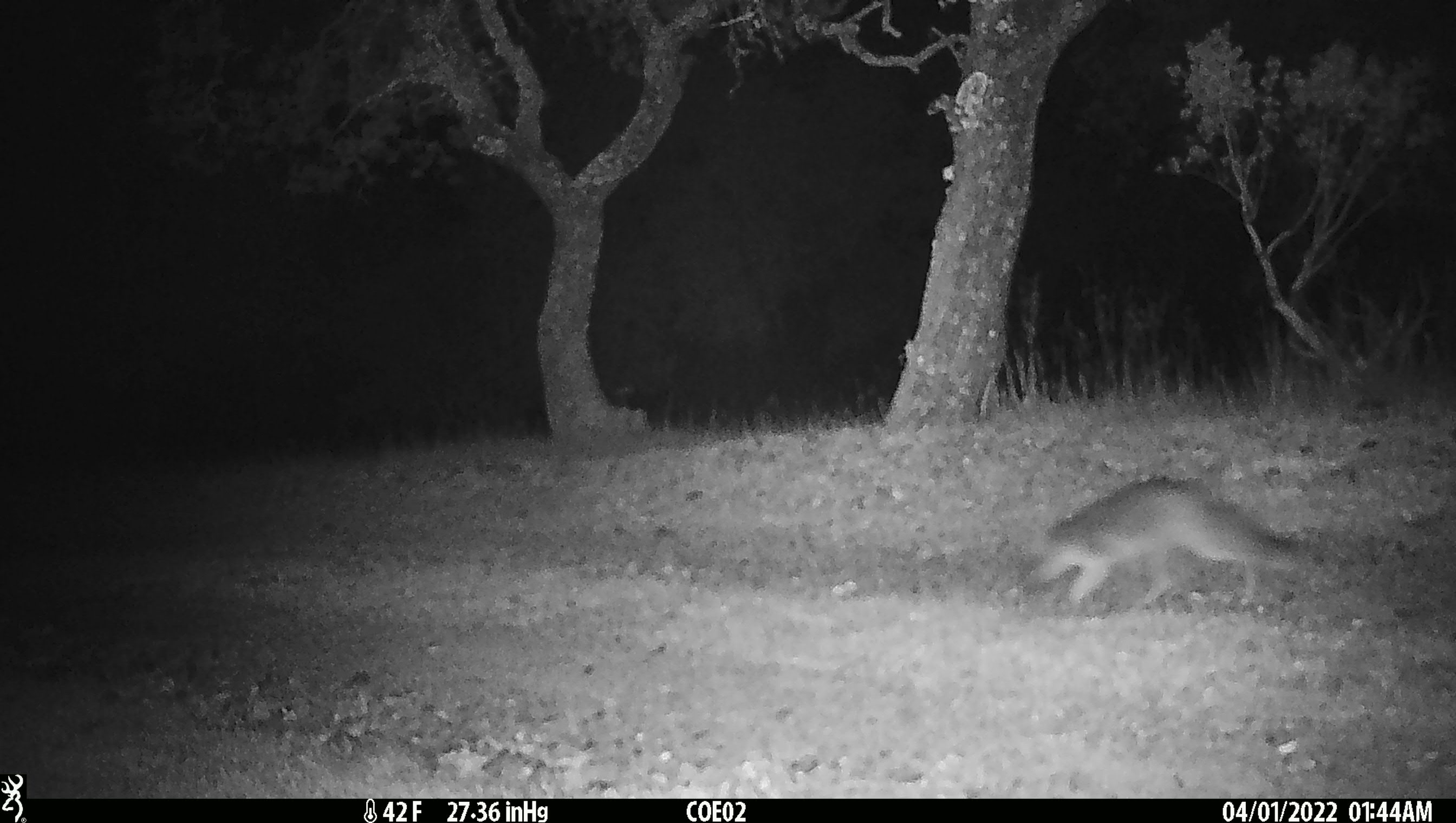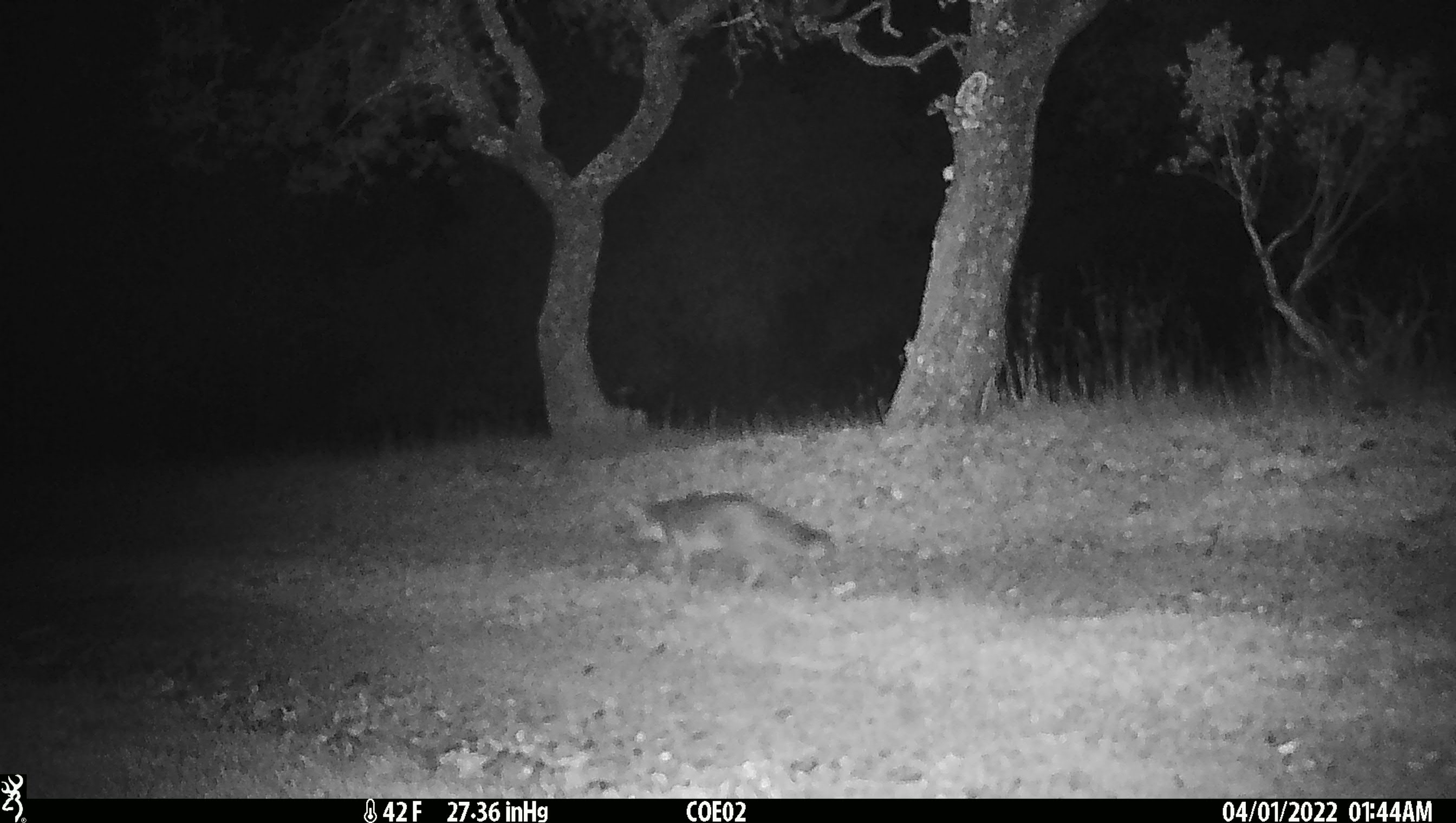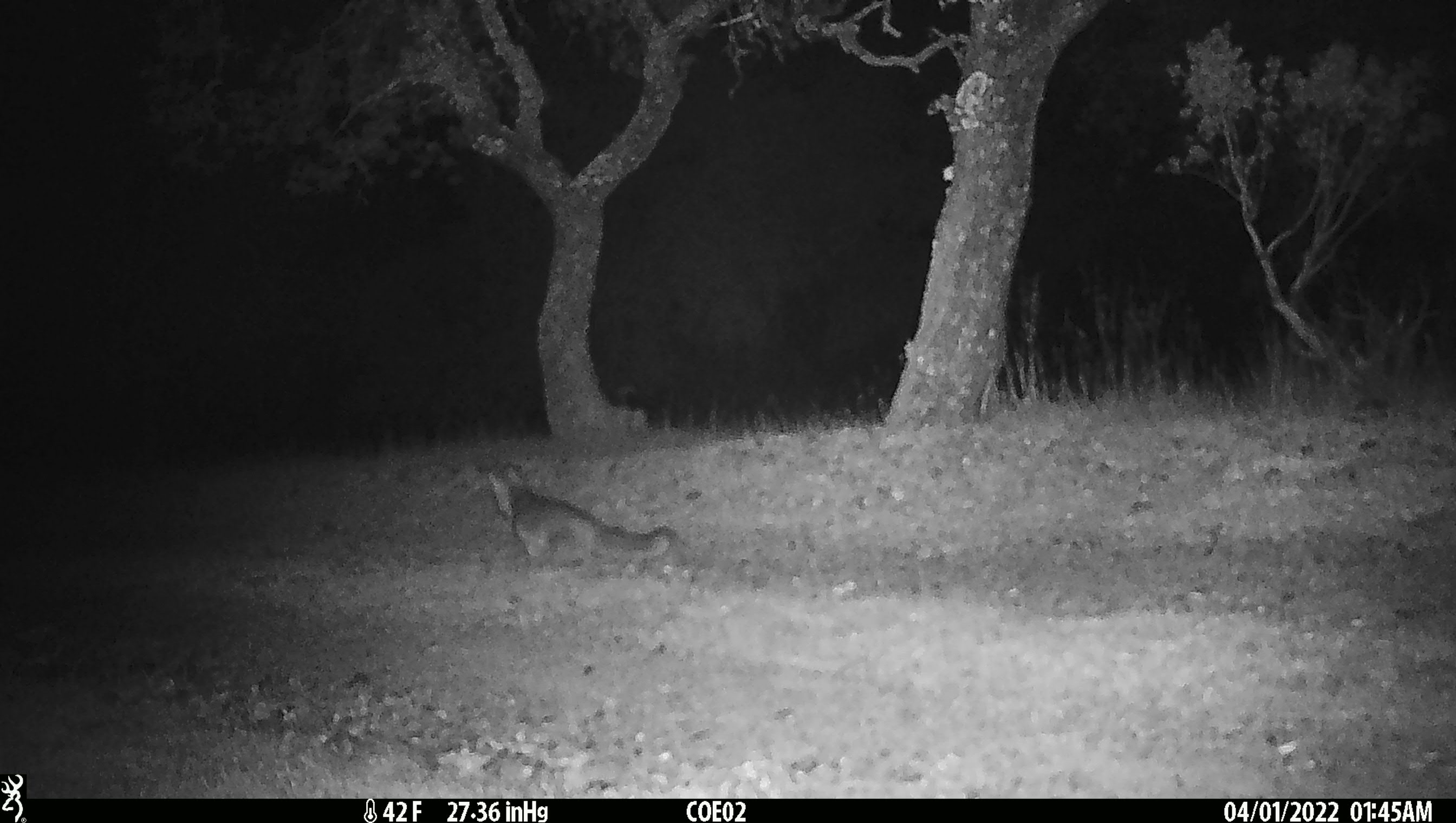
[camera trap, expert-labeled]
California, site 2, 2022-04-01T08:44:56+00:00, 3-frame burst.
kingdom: Animalia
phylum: Chordata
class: Mammalia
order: Carnivora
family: Canidae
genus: Urocyon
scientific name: Urocyon cinereoargenteus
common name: gray fox